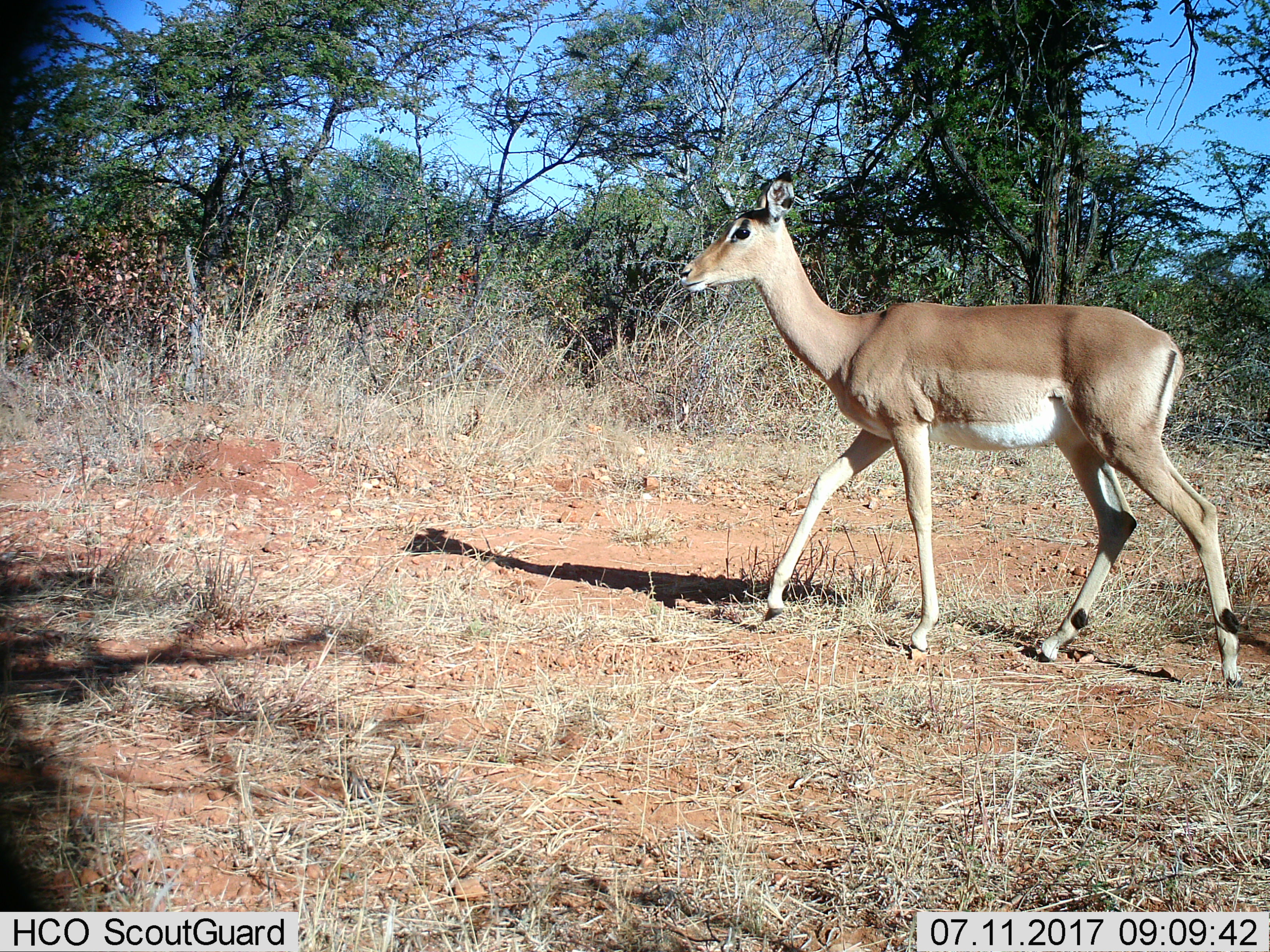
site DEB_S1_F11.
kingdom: Animalia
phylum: Chordata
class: Mammalia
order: Artiodactyla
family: Bovidae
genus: Aepyceros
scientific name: Aepyceros melampus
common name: impala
Impala (Aepyceros melampus), count 1. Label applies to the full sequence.